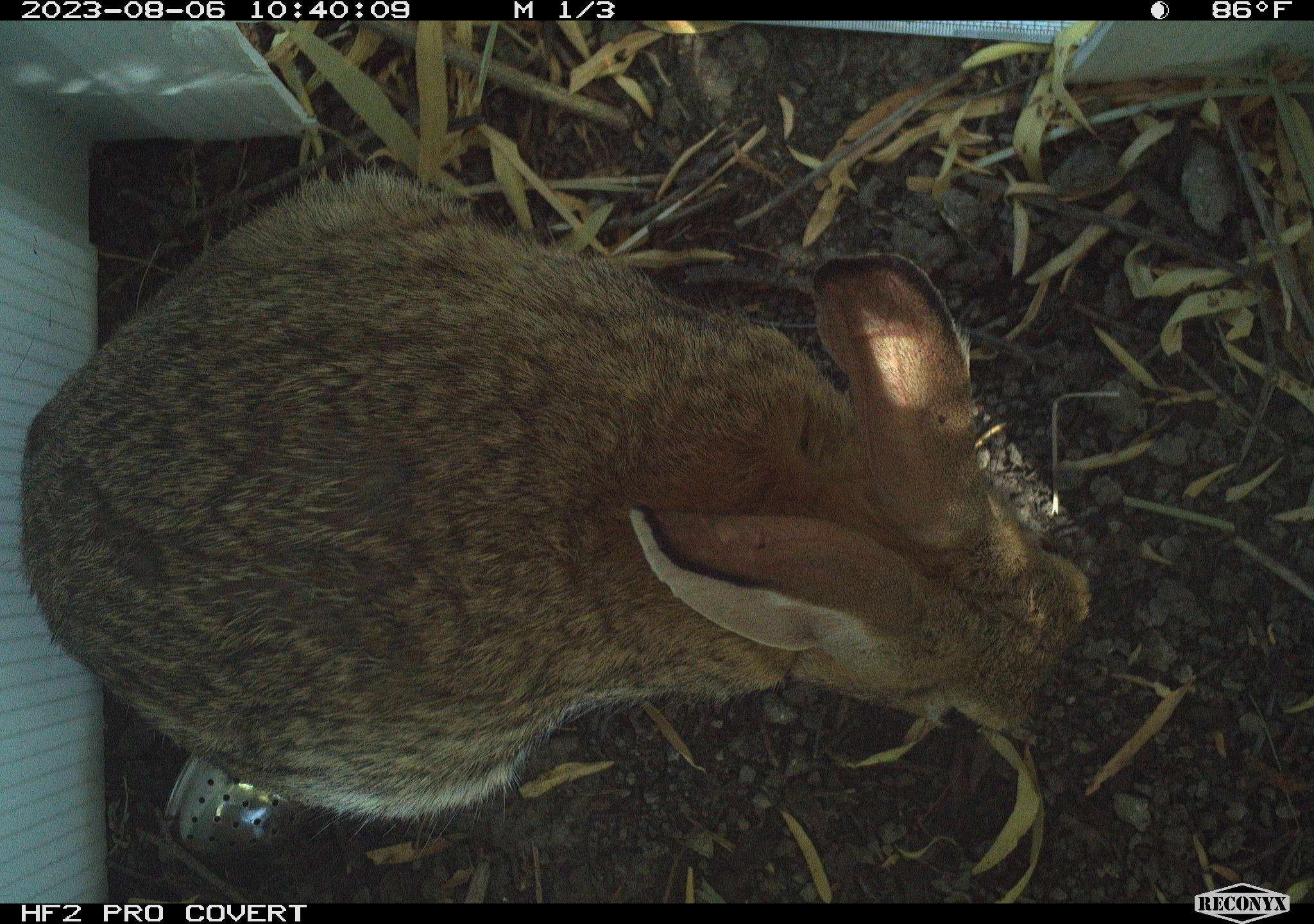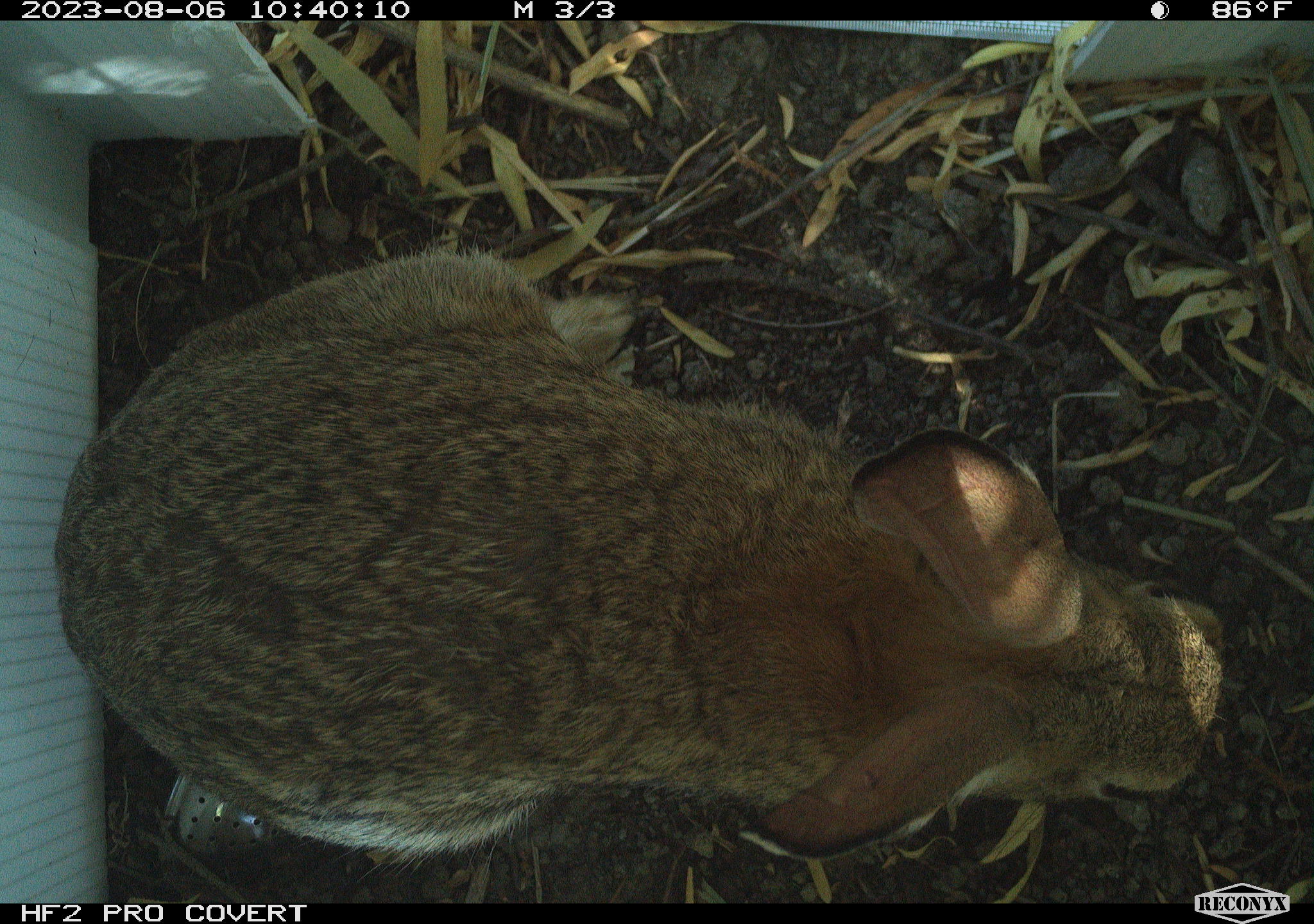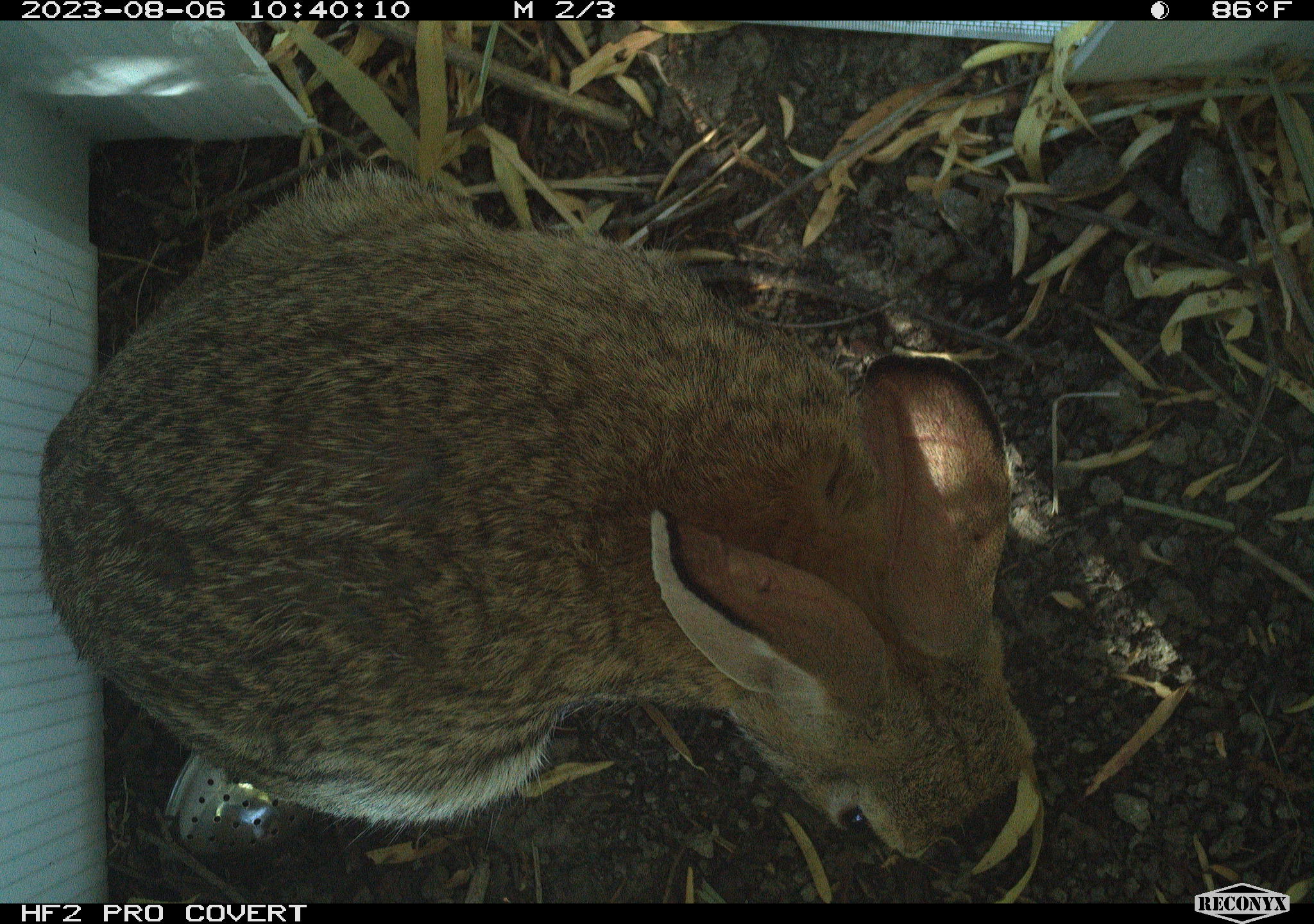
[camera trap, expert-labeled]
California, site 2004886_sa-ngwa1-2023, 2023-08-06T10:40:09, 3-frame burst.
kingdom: Animalia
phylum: Chordata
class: Mammalia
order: Lagomorpha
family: Leporidae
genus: Sylvilagus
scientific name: Sylvilagus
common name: cottontail rabbits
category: sylvilagus species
Sylvilagus species (cottontail rabbits) (Sylvilagus).